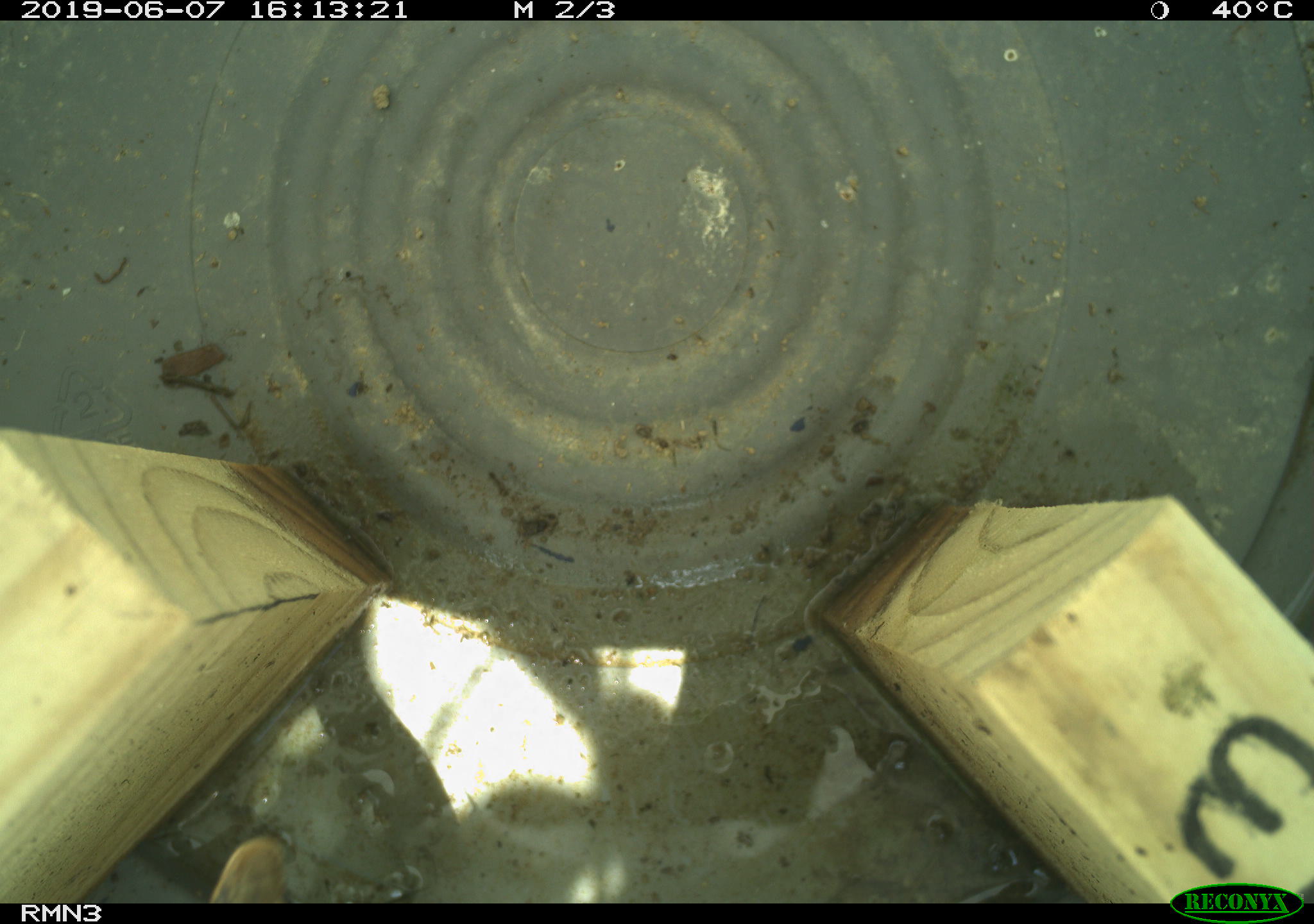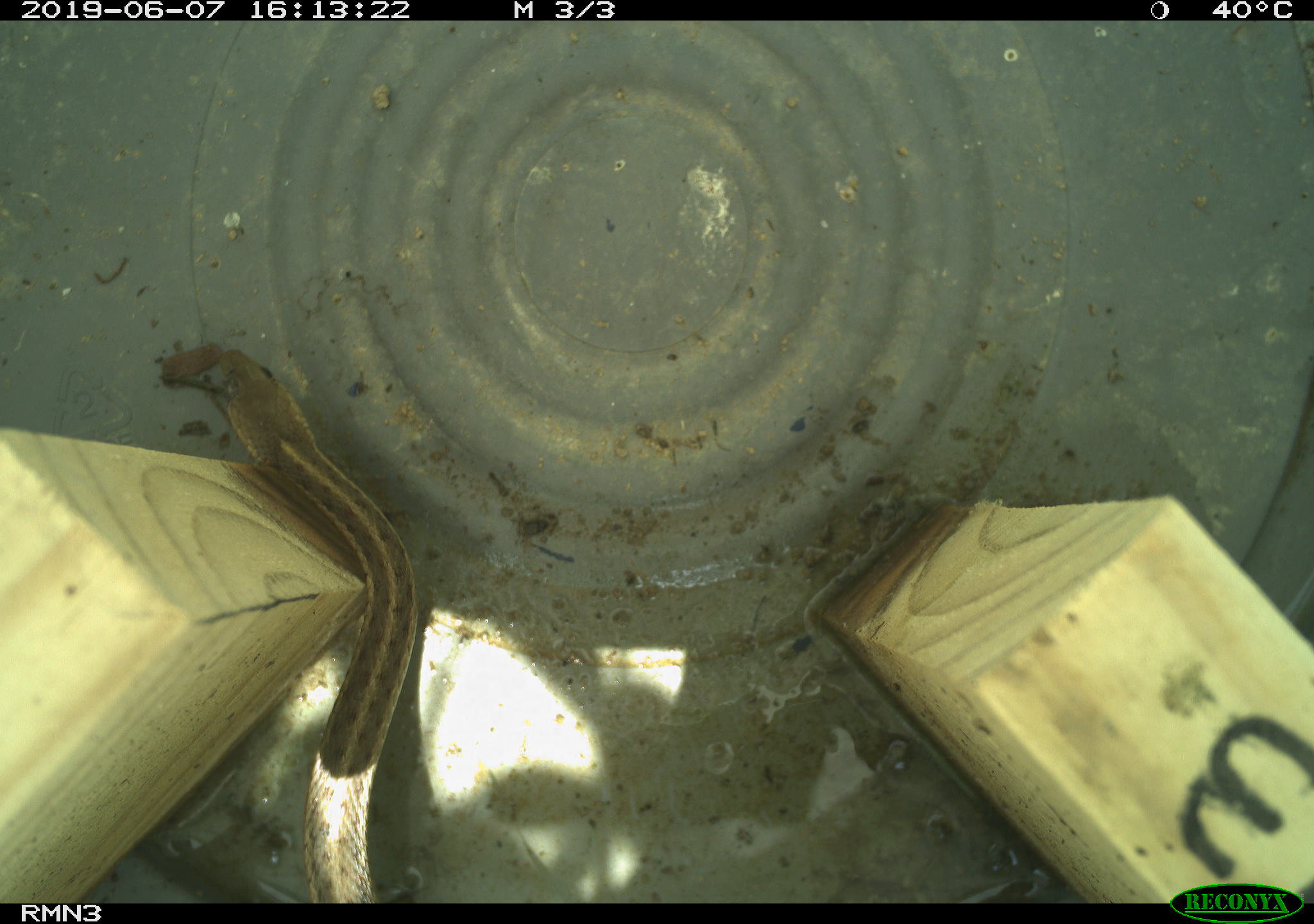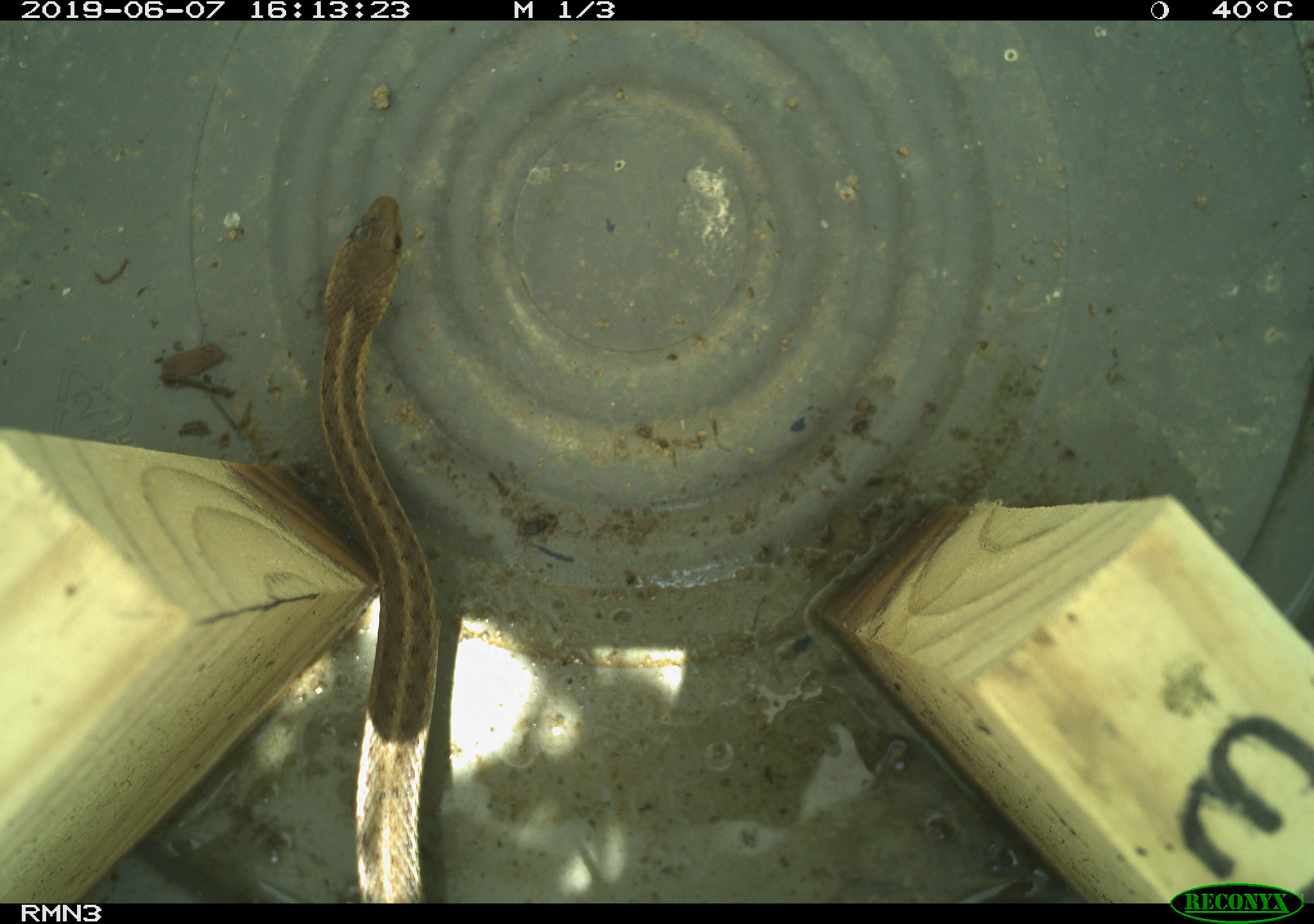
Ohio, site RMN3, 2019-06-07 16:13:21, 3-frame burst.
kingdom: Animalia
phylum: Chordata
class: Reptilia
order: Squamata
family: Colubridae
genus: Thamnophis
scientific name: Thamnophis sirtalis sirtalis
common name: eastern gartersnake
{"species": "eastern gartersnake (Thamnophis sirtalis sirtalis)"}